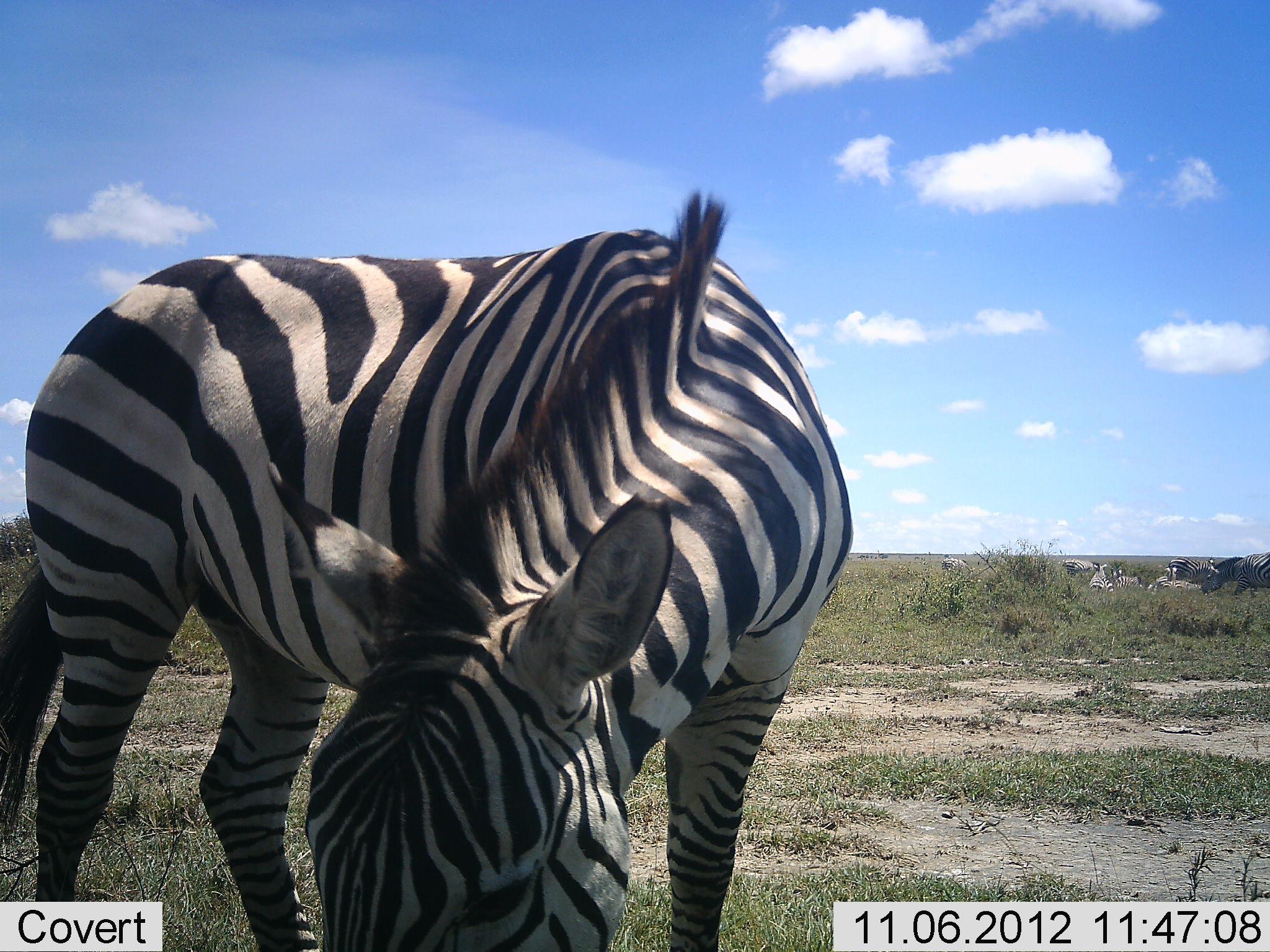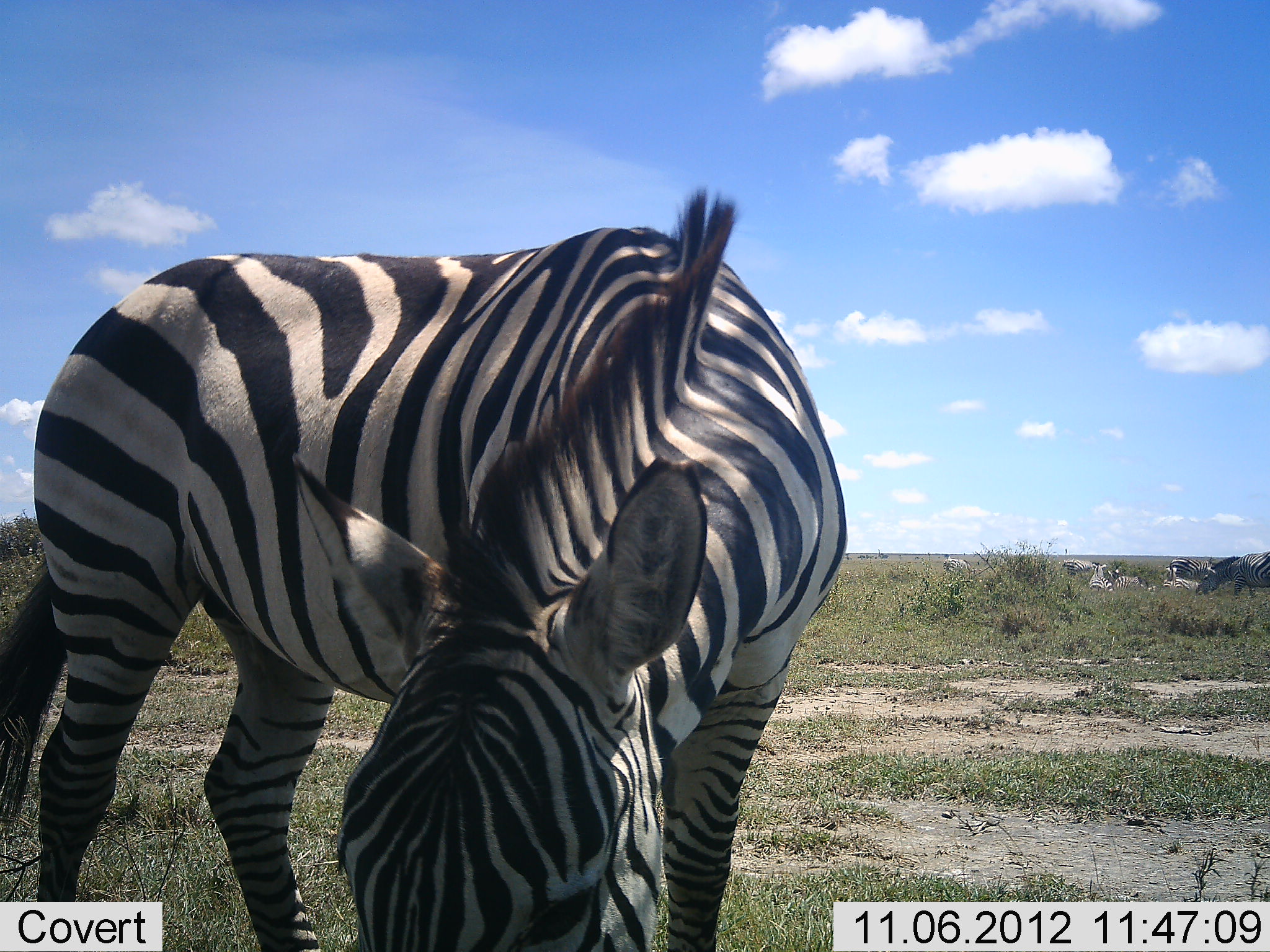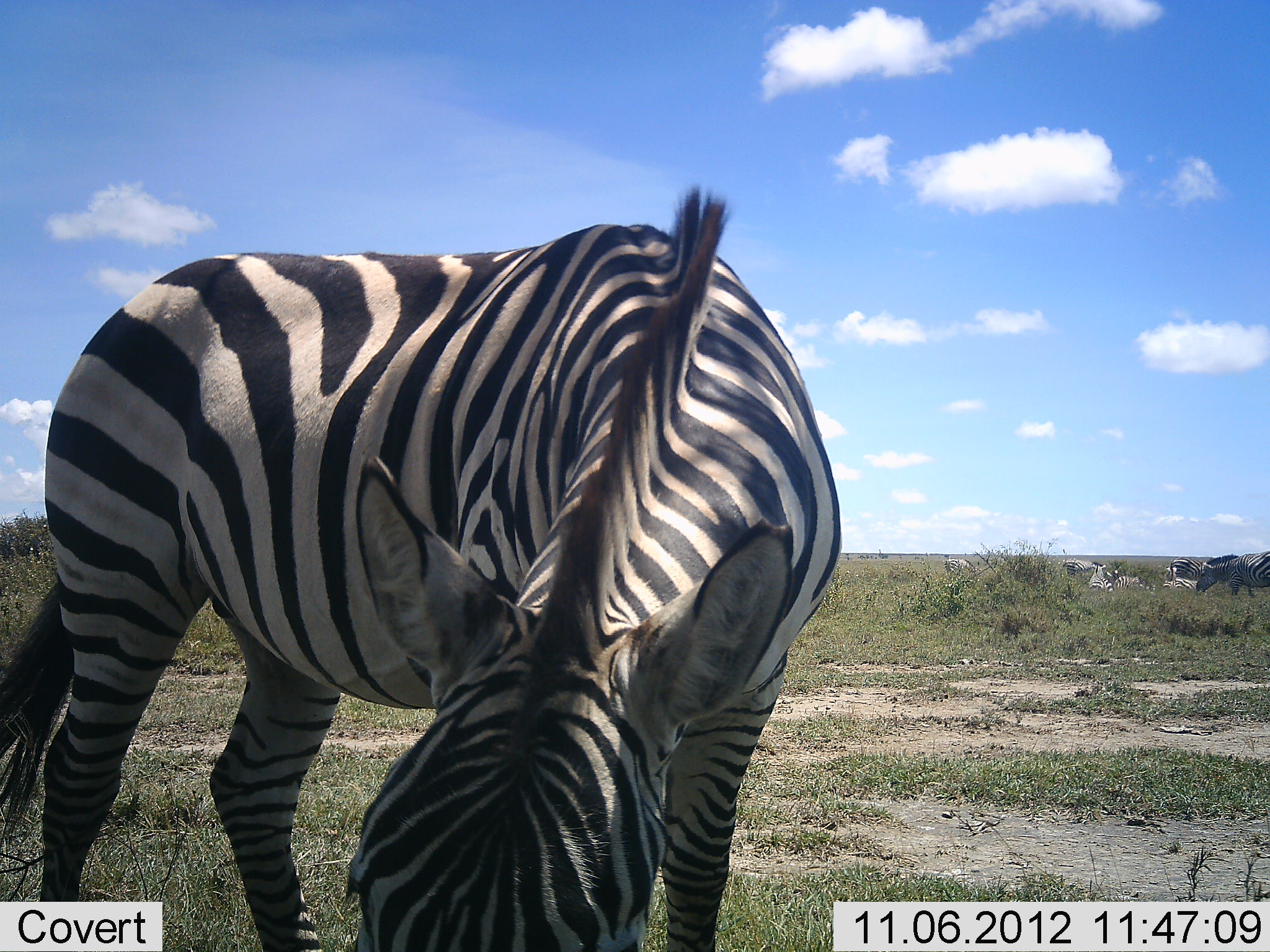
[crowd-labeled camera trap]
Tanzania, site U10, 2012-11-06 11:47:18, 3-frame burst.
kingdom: Animalia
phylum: Chordata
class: Mammalia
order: Perissodactyla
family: Equidae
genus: Equus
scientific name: Equus quagga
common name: plains zebra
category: zebra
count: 2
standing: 50%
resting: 20%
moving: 0%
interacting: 0%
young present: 0%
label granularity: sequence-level